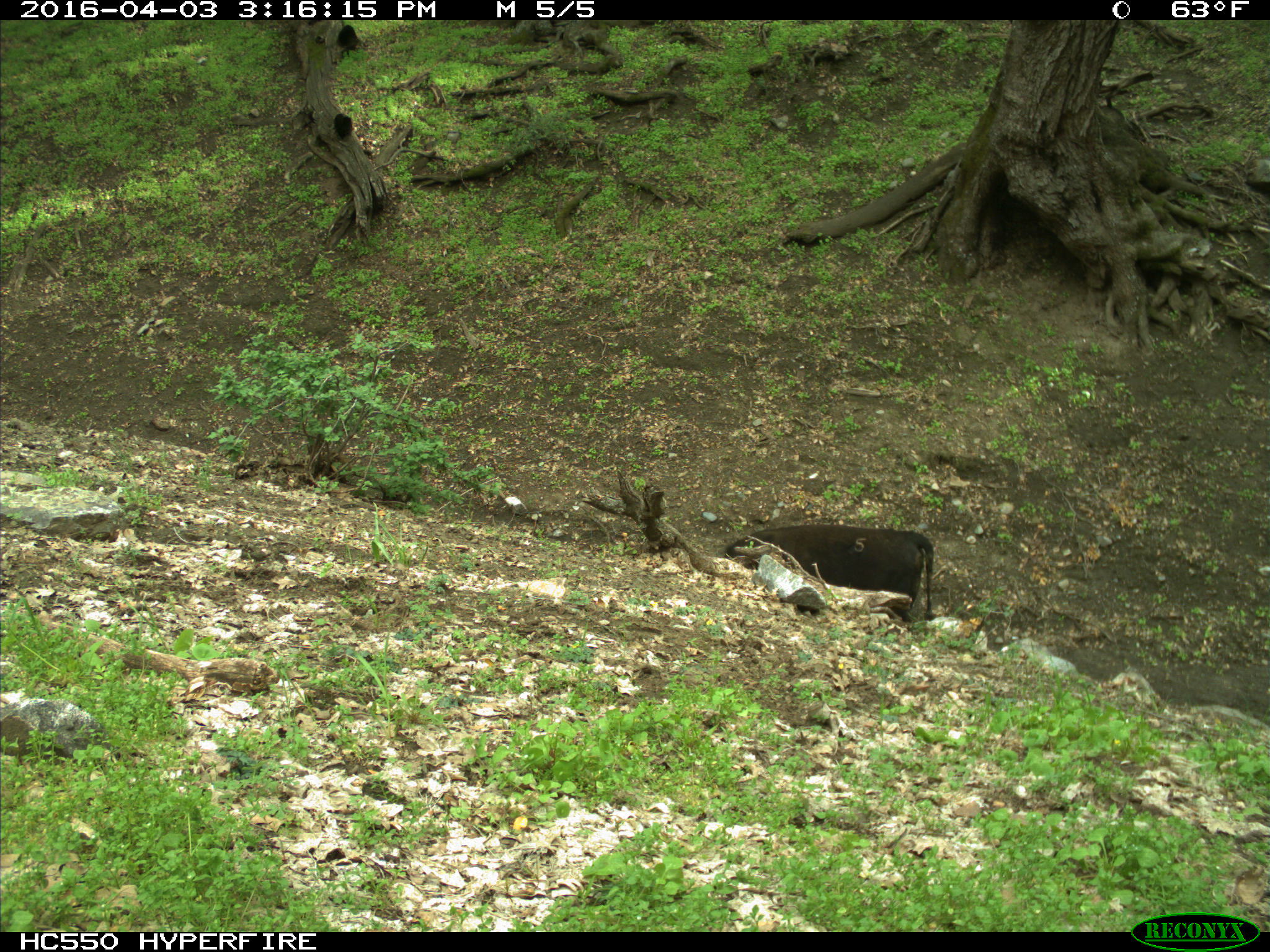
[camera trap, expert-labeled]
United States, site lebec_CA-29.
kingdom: Animalia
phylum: Chordata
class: Mammalia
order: Artiodactyla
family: Bovidae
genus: Bos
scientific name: Bos taurus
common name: domestic cow